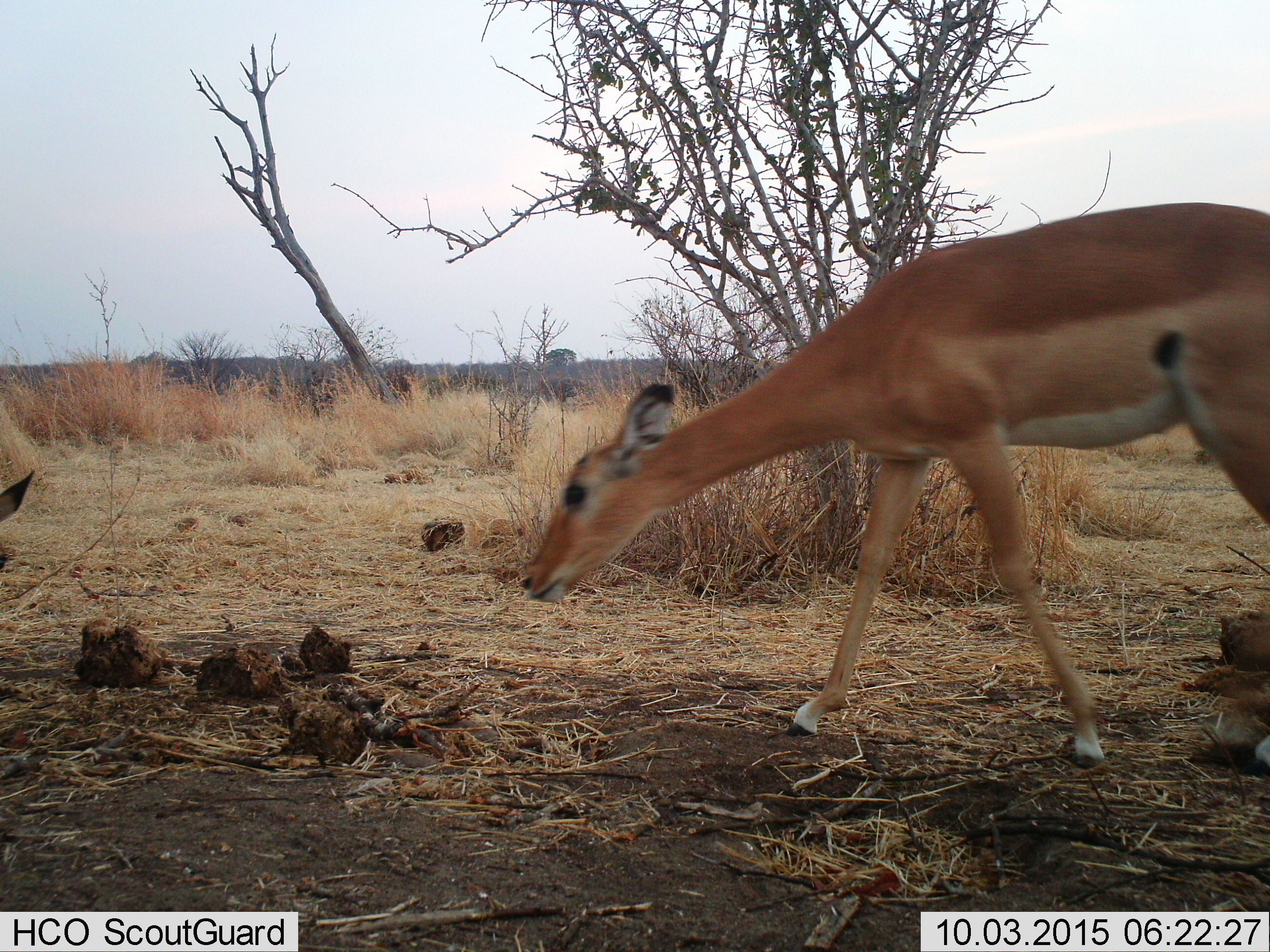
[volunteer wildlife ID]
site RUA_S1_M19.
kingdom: Animalia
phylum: Chordata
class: Mammalia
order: Artiodactyla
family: Bovidae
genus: Aepyceros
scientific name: Aepyceros melampus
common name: impala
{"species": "impala (Aepyceros melampus)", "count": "2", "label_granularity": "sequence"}